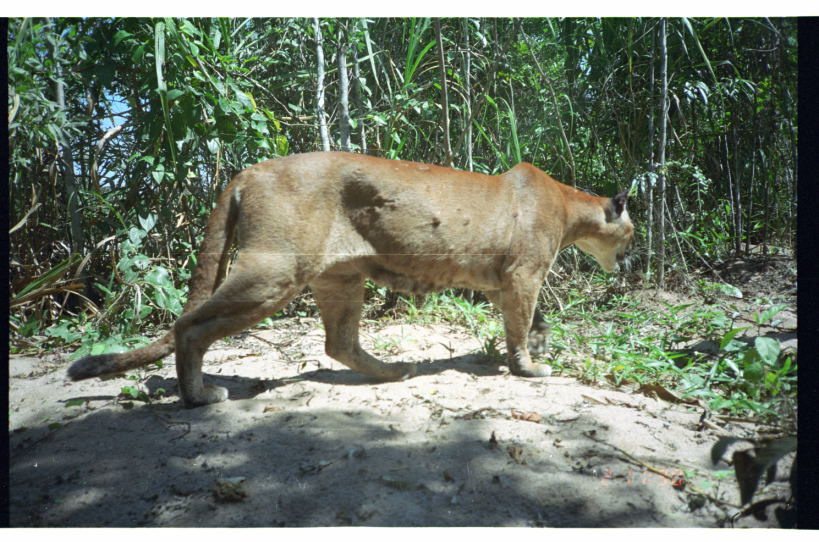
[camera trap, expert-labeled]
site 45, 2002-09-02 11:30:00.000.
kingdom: Animalia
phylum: Chordata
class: Mammalia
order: Carnivora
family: Felidae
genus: Puma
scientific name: Puma concolor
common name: mountain lion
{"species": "Puma concolor (mountain lion)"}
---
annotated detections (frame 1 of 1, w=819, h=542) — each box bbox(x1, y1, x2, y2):
puma concolor: bbox(64, 151, 634, 409)